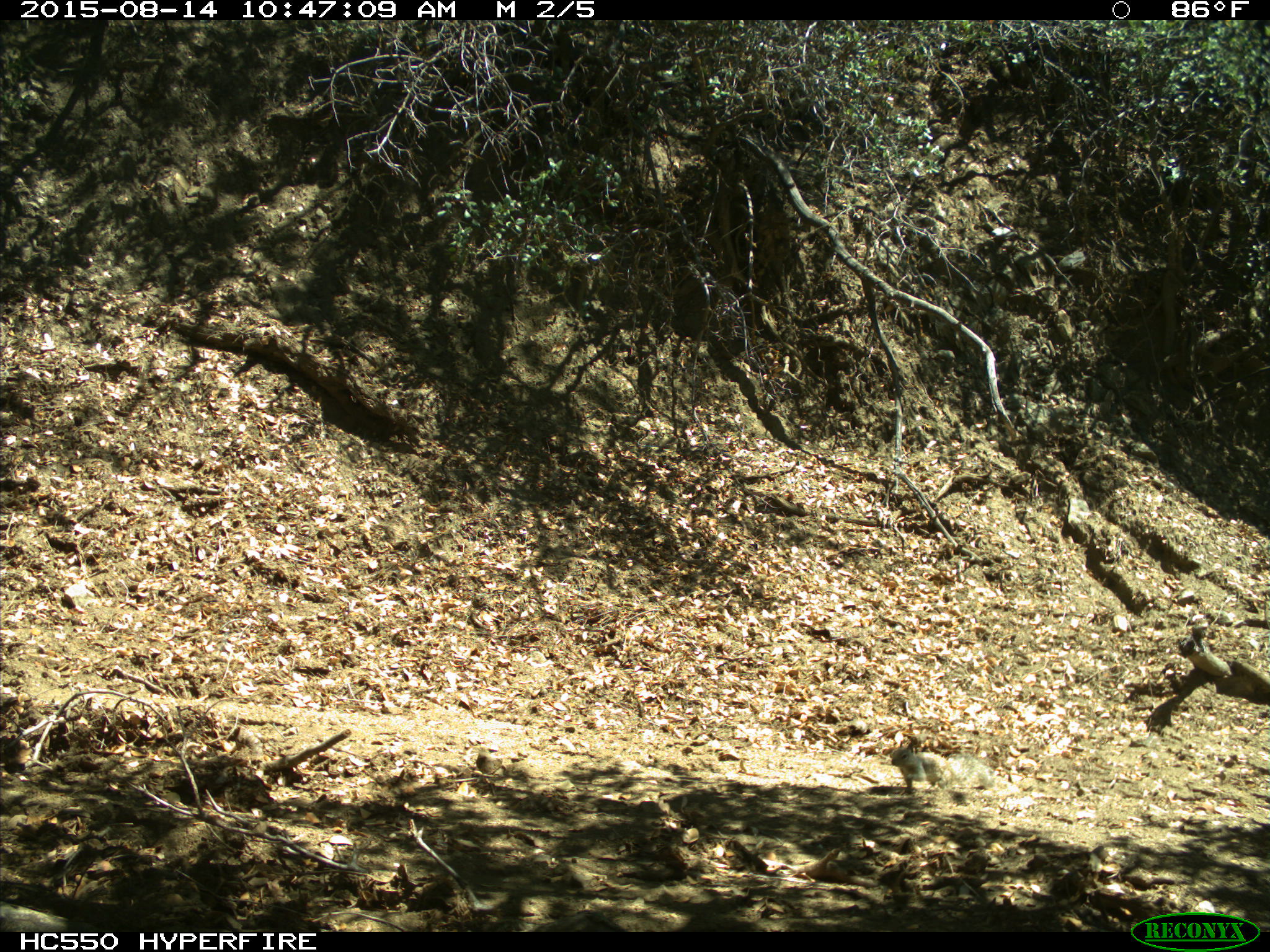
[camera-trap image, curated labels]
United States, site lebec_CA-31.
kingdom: Animalia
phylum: Chordata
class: Mammalia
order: Rodentia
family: Sciuridae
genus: Otospermophilus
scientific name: Otospermophilus beecheyi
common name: california ground squirrel